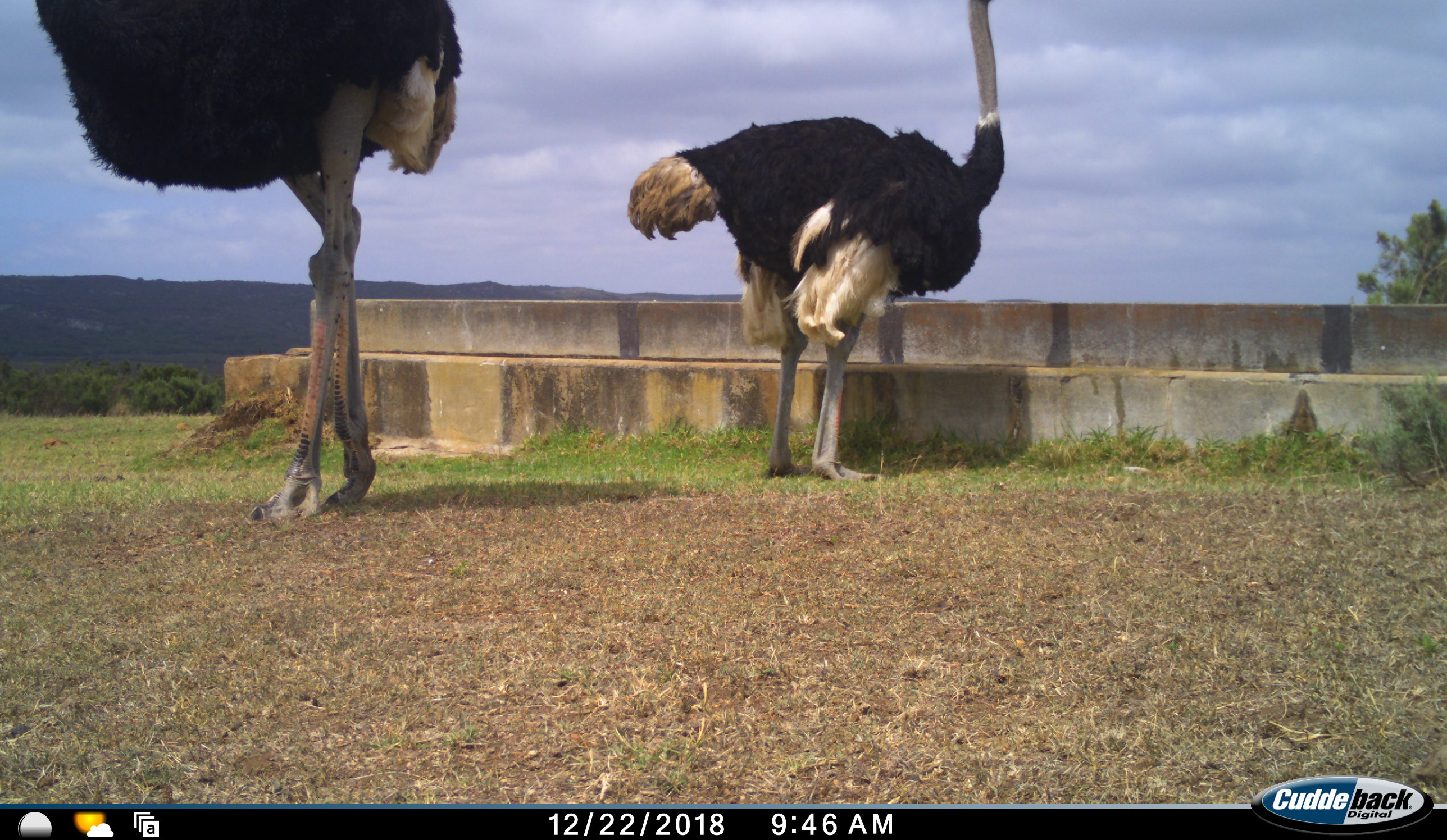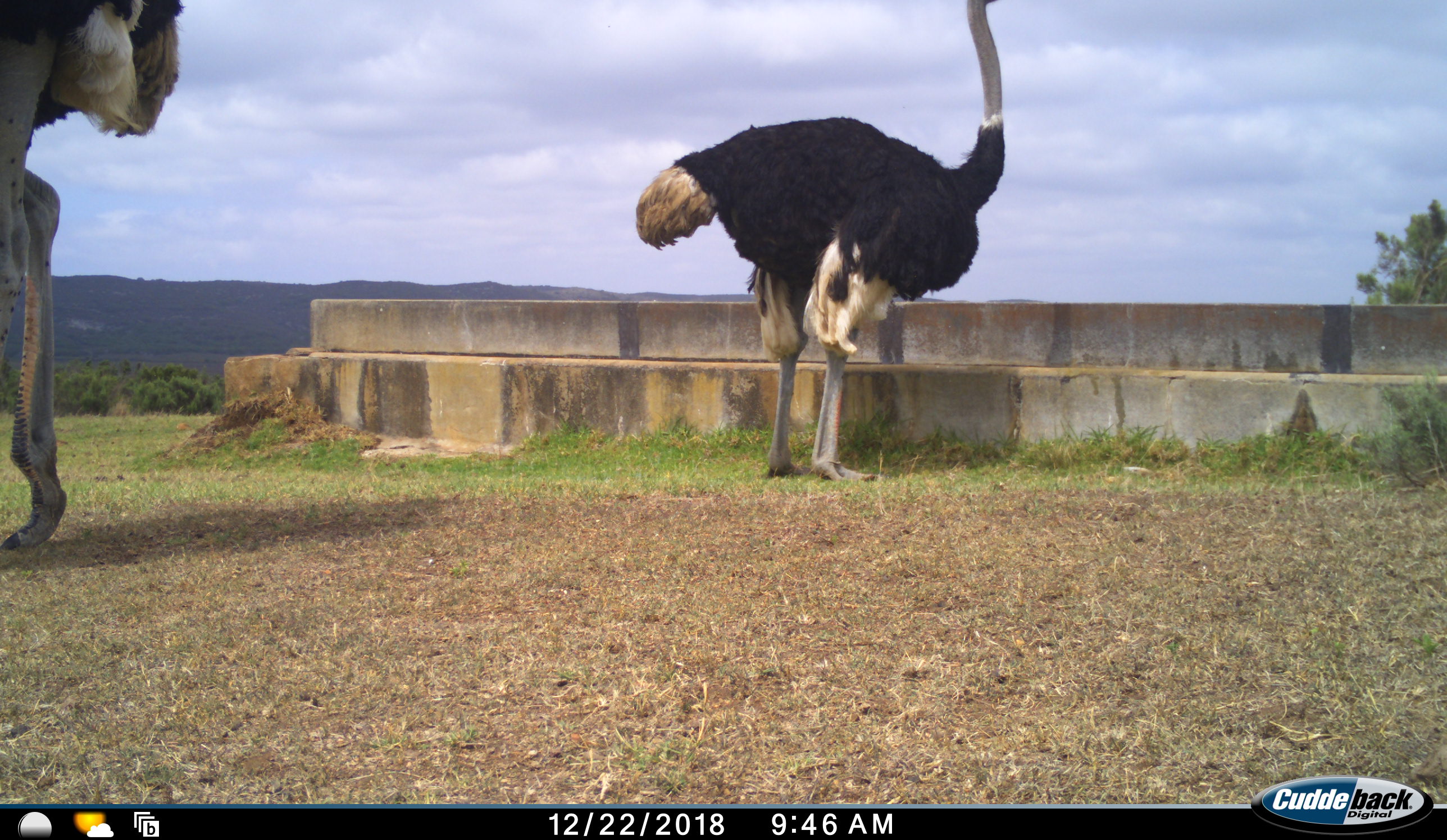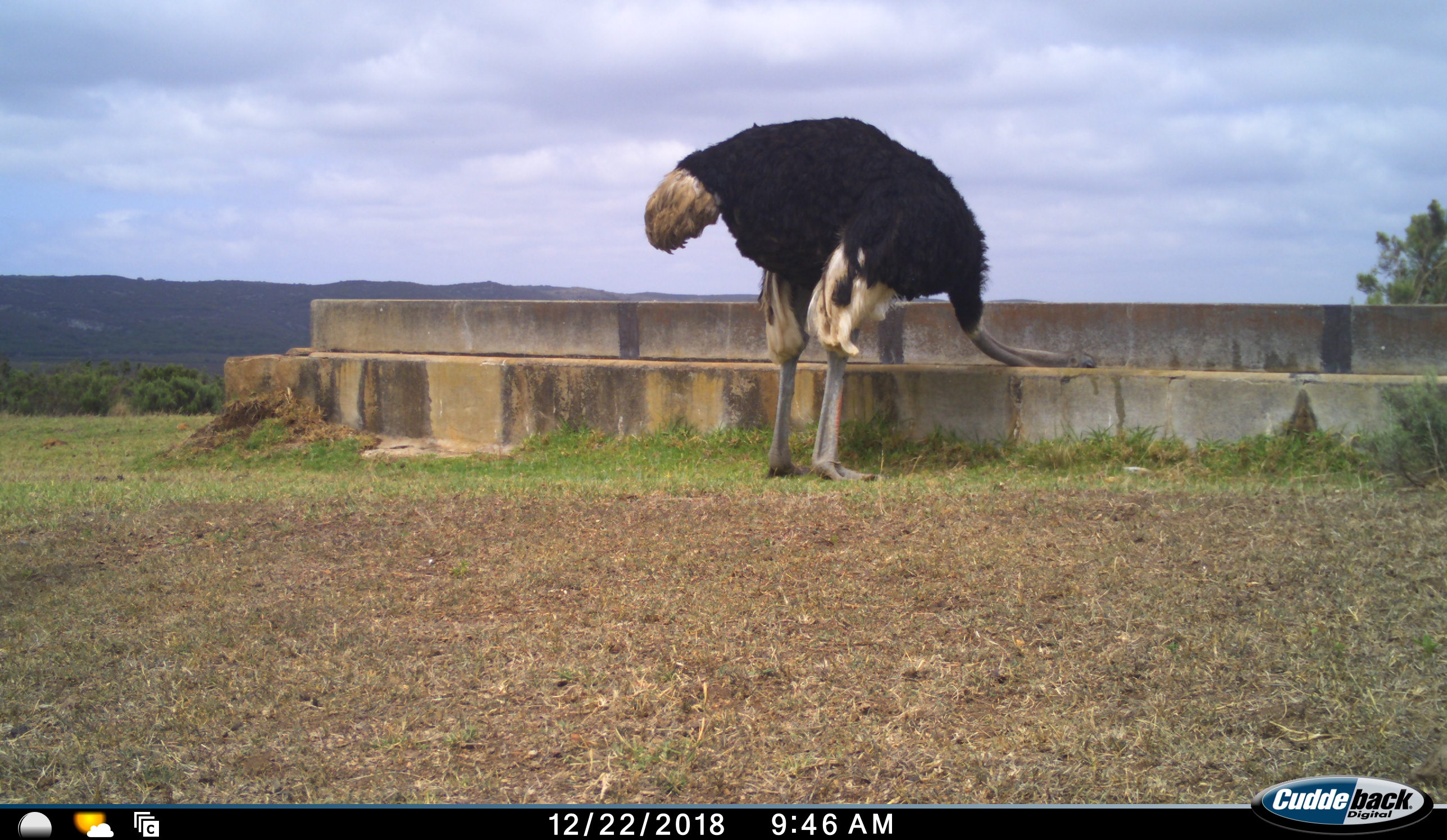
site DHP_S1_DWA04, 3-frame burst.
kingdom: Animalia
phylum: Chordata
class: Aves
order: Struthioniformes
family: Struthionidae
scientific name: Struthionidae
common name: ostrich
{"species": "ostrich (Struthionidae)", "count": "2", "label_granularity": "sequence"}